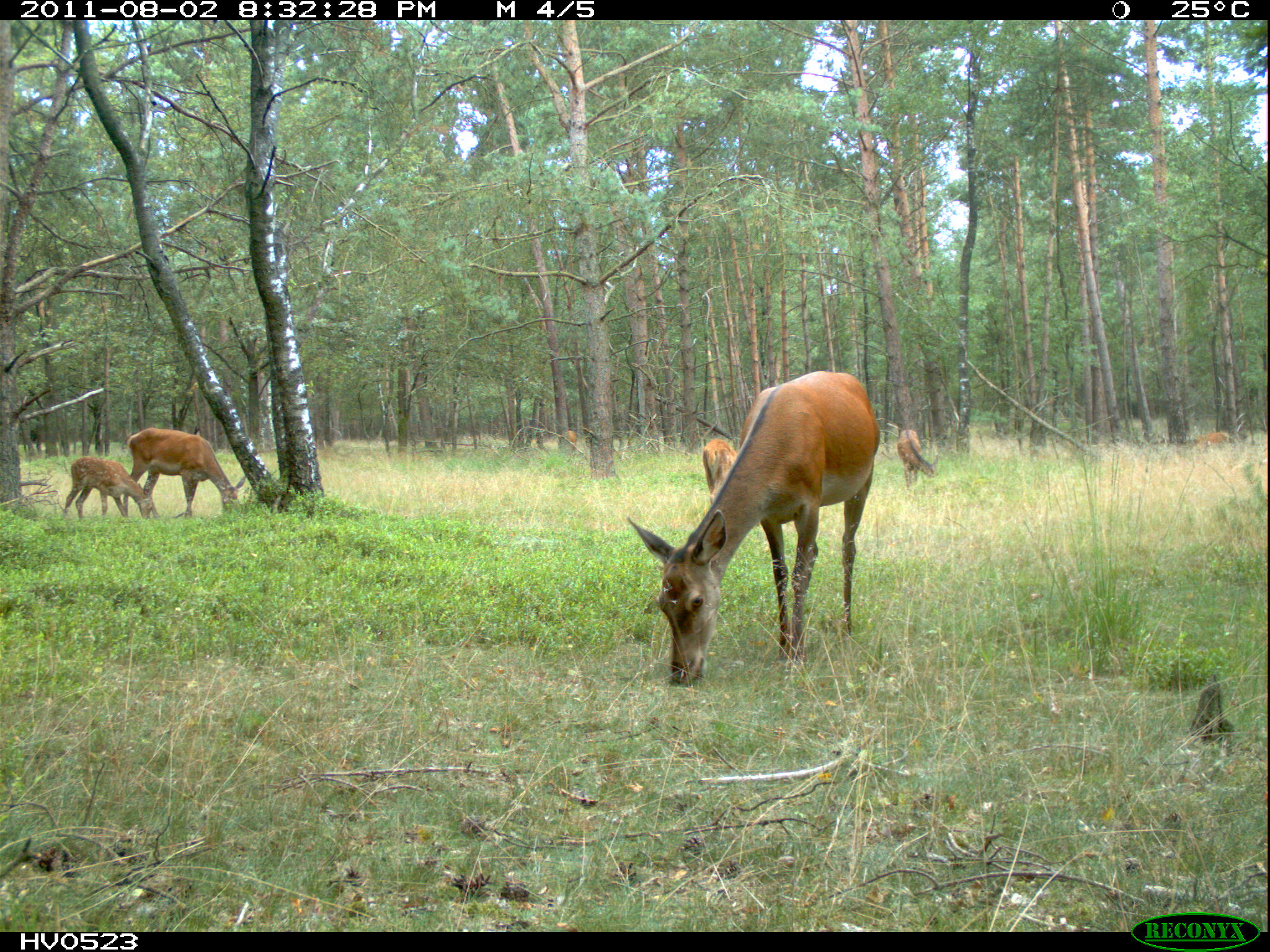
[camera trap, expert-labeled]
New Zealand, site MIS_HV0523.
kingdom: Animalia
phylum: Chordata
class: Mammalia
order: Artiodactyla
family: Cervidae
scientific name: Cervidae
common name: deer